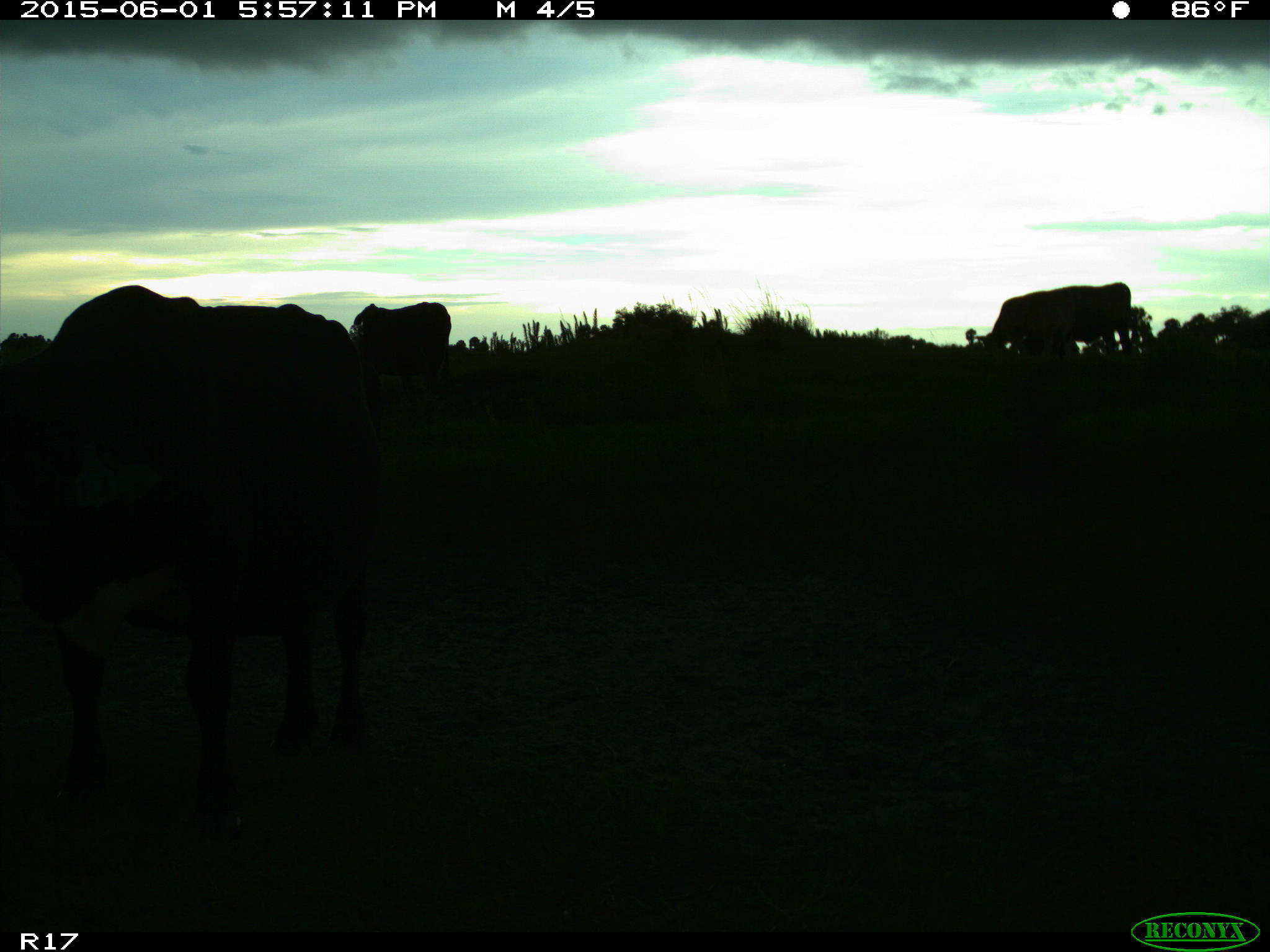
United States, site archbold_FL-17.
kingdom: Animalia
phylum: Chordata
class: Mammalia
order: Artiodactyla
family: Bovidae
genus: Bos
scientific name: Bos taurus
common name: domestic cow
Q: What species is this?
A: Bos taurus (domestic cow).